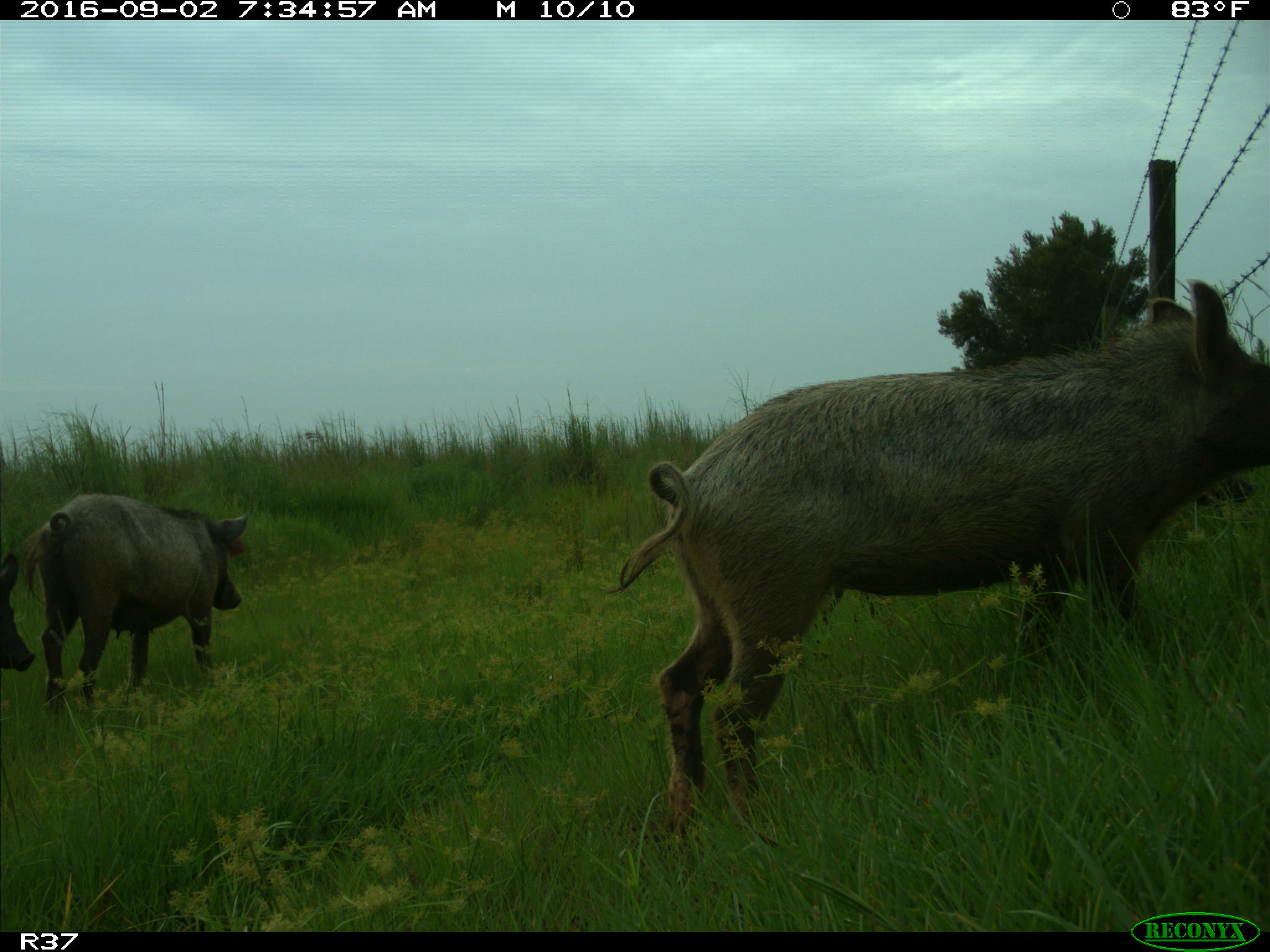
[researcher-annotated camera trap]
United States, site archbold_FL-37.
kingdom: Animalia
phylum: Chordata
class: Mammalia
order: Artiodactyla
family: Suidae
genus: Sus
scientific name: Sus scrofa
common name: wild boar